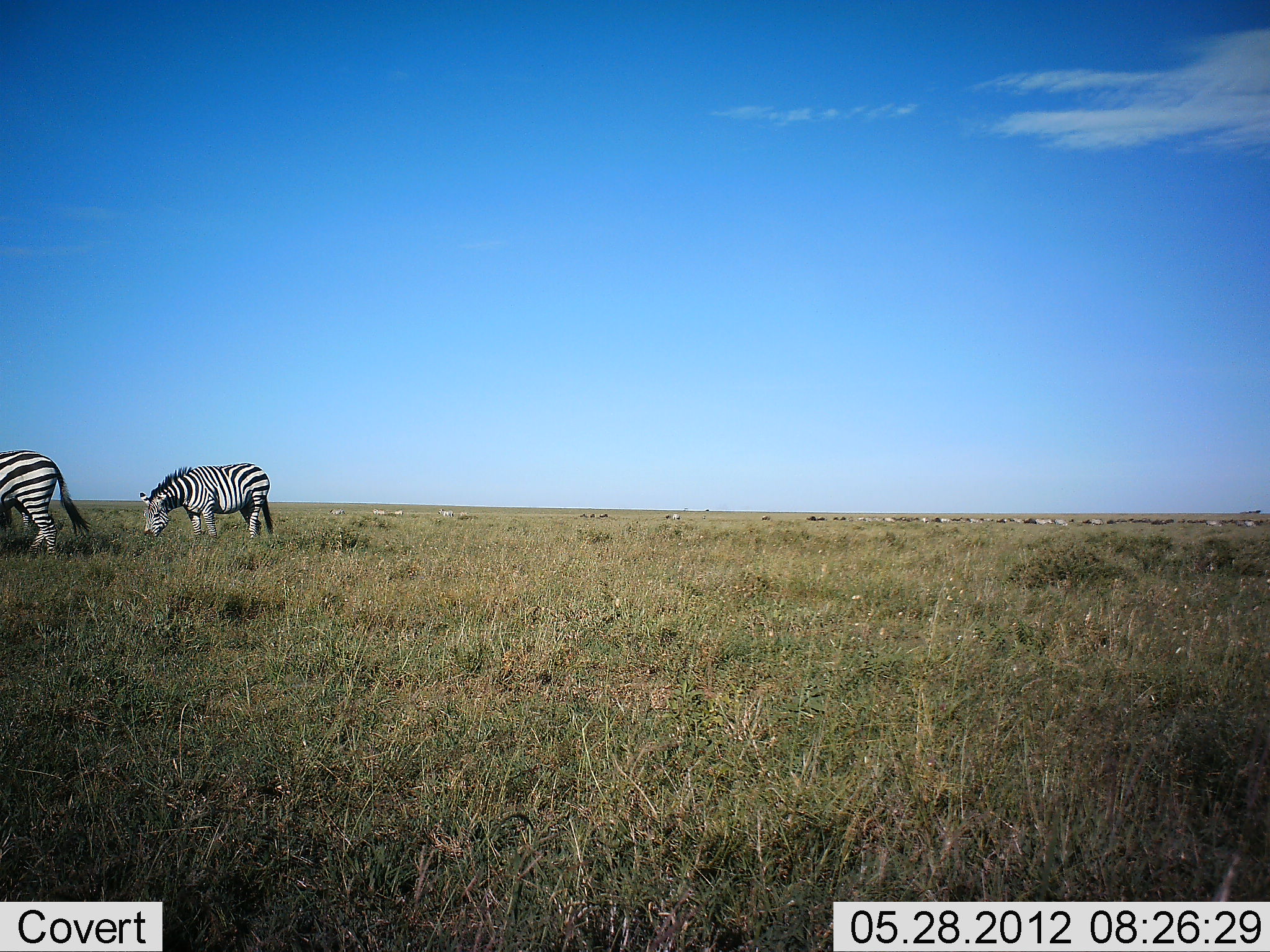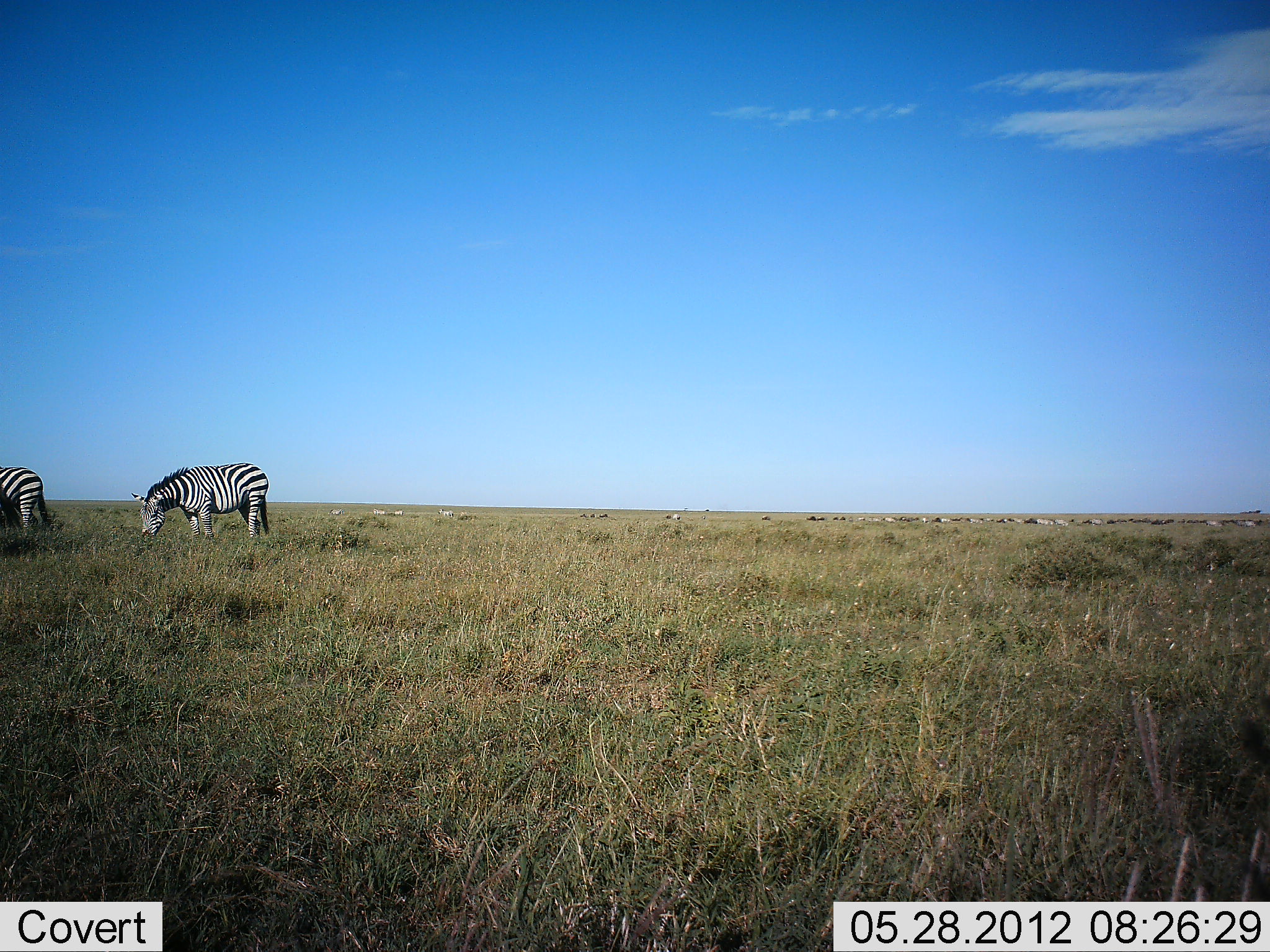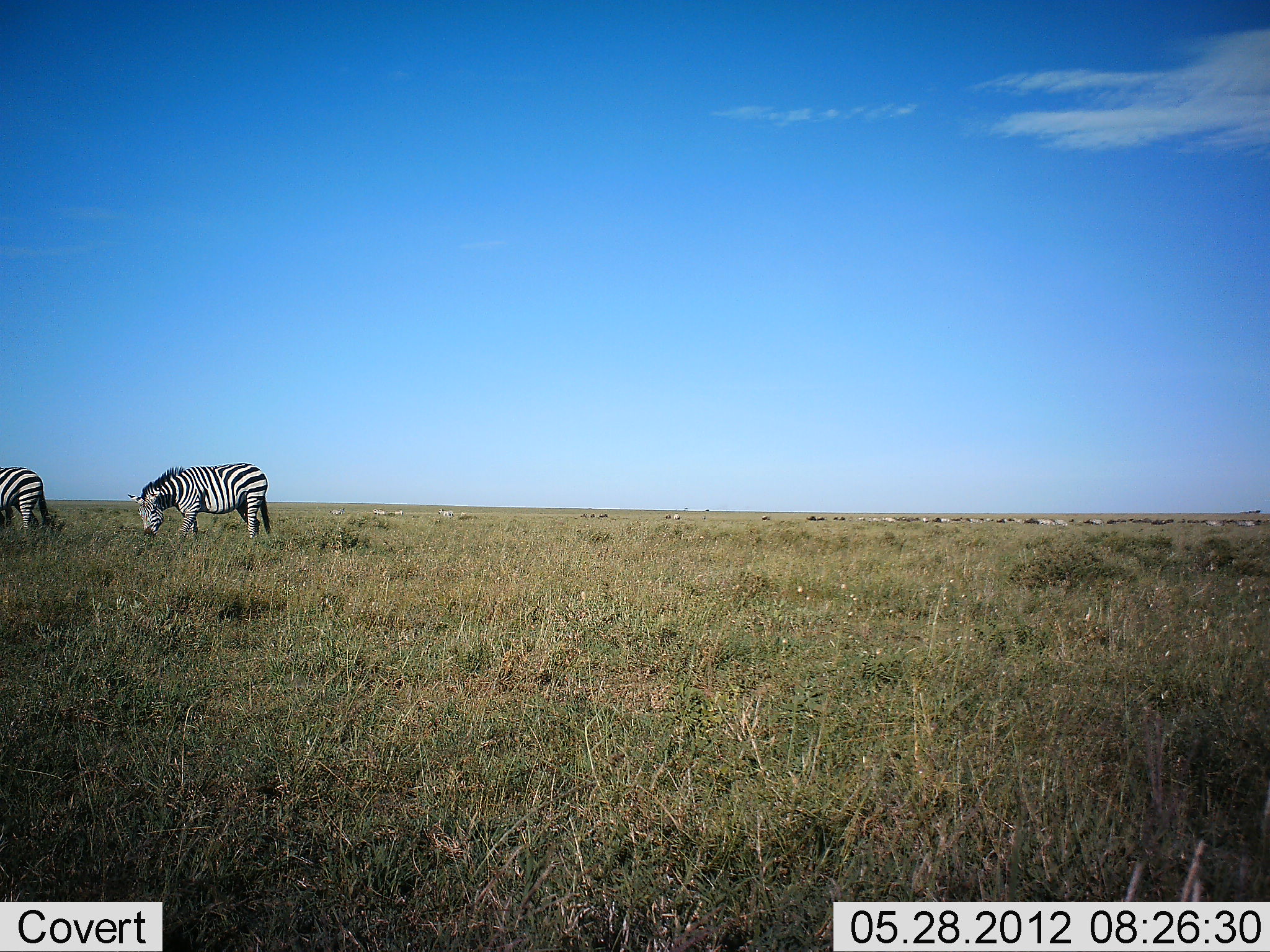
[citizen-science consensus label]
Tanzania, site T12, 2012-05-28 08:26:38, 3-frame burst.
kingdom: Animalia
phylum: Chordata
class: Mammalia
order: Perissodactyla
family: Equidae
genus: Equus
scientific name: Equus quagga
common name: plains zebra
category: zebra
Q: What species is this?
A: Zebra (plains zebra) (Equus quagga).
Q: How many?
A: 2.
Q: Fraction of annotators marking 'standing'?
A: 45%.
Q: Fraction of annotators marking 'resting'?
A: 0%.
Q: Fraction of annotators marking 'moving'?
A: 27%.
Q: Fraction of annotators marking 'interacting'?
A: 0%.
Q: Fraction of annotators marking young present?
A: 0%.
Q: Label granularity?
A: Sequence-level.